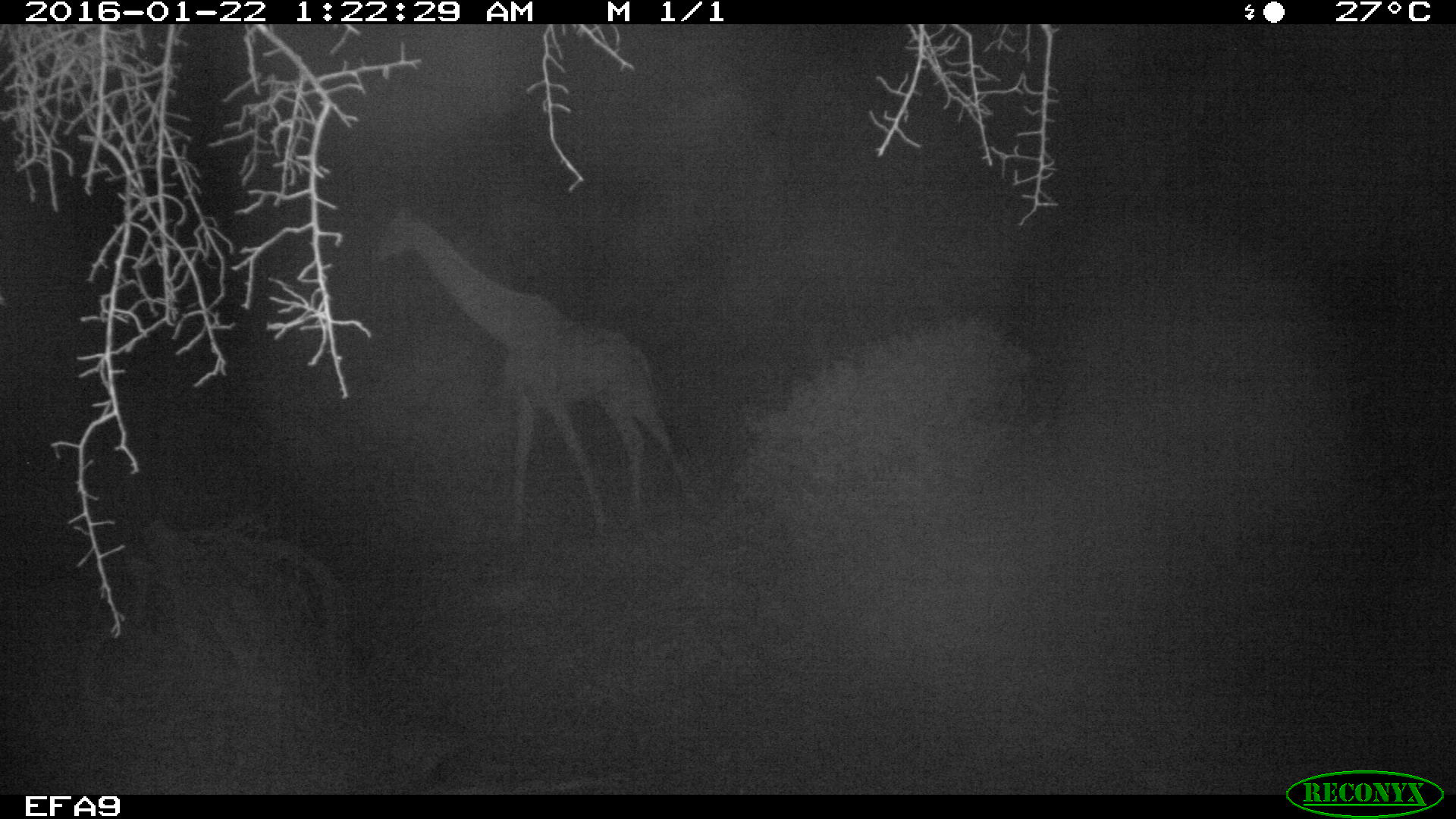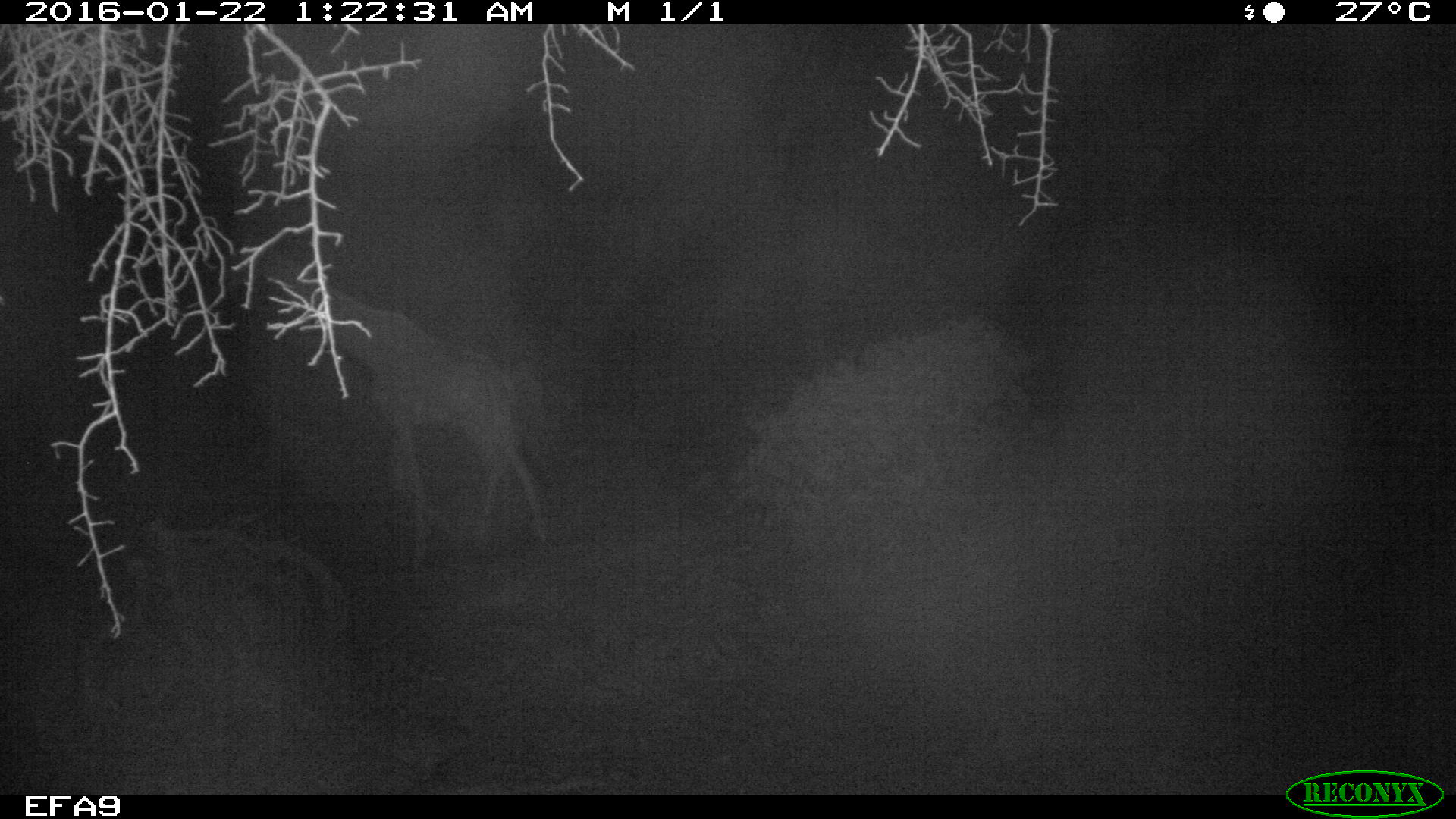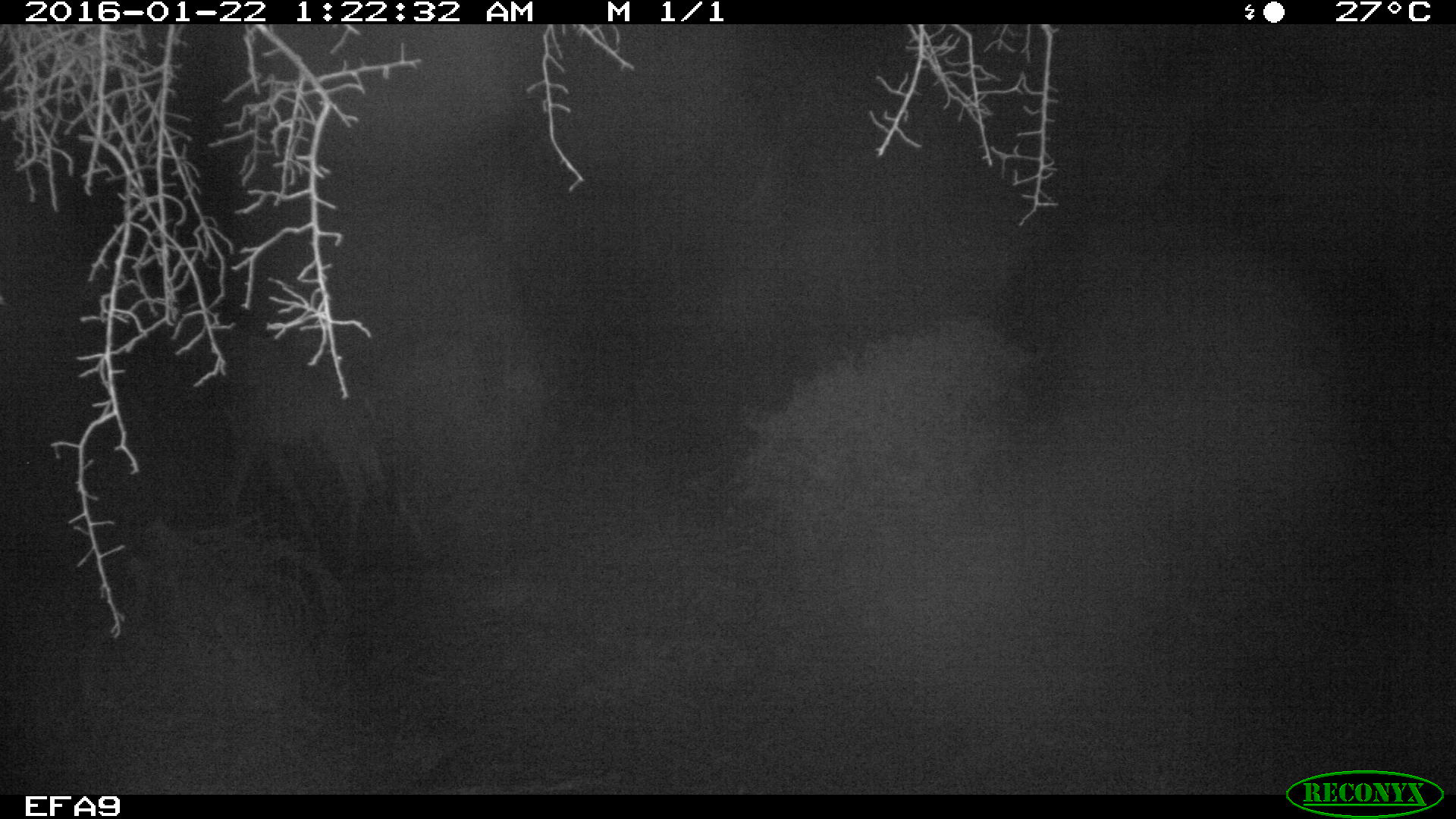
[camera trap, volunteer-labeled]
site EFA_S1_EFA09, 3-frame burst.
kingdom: Animalia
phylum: Chordata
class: Mammalia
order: Artiodactyla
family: Giraffidae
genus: Giraffa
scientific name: Giraffa camelopardalis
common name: giraffe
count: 1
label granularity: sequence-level